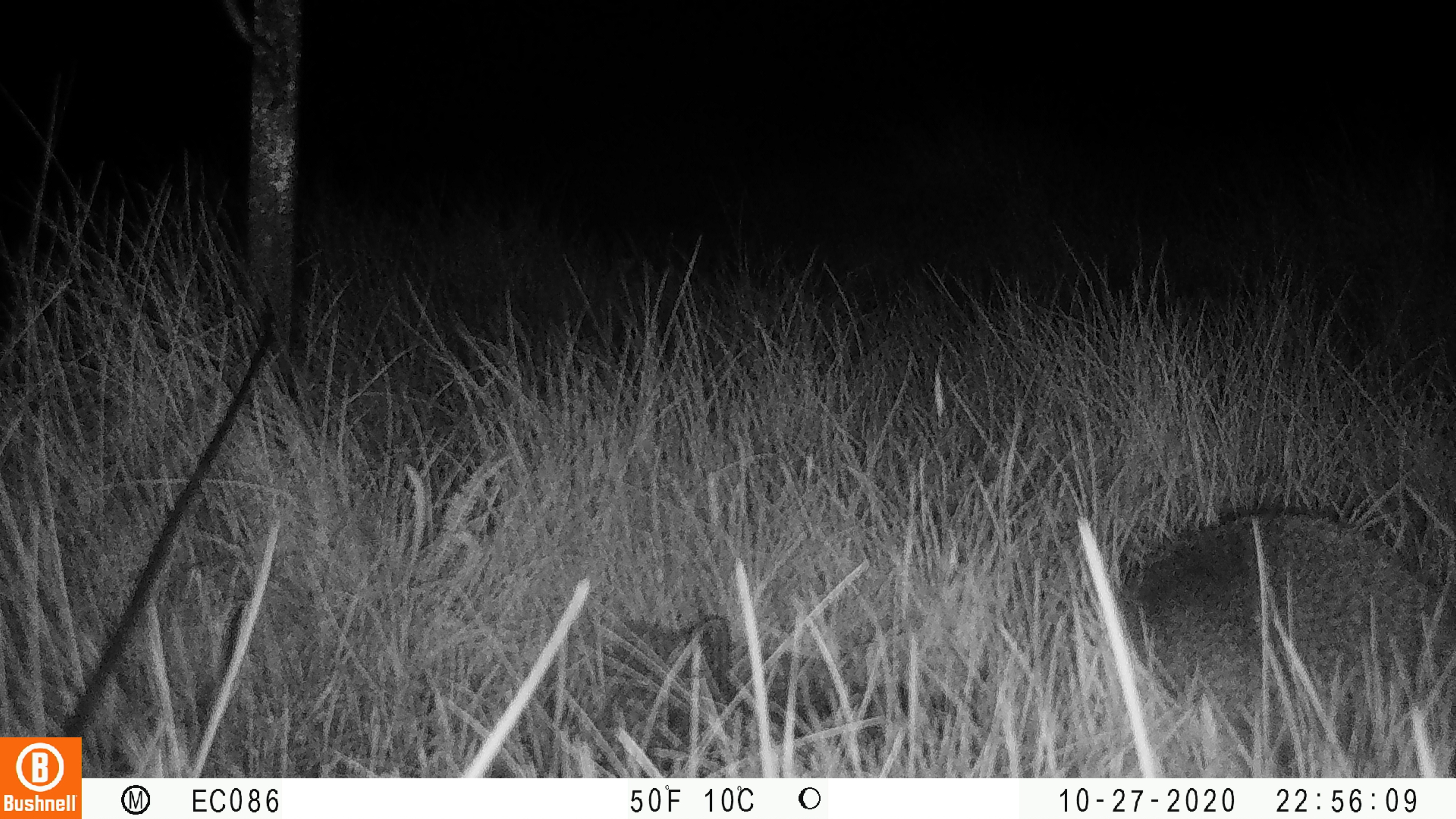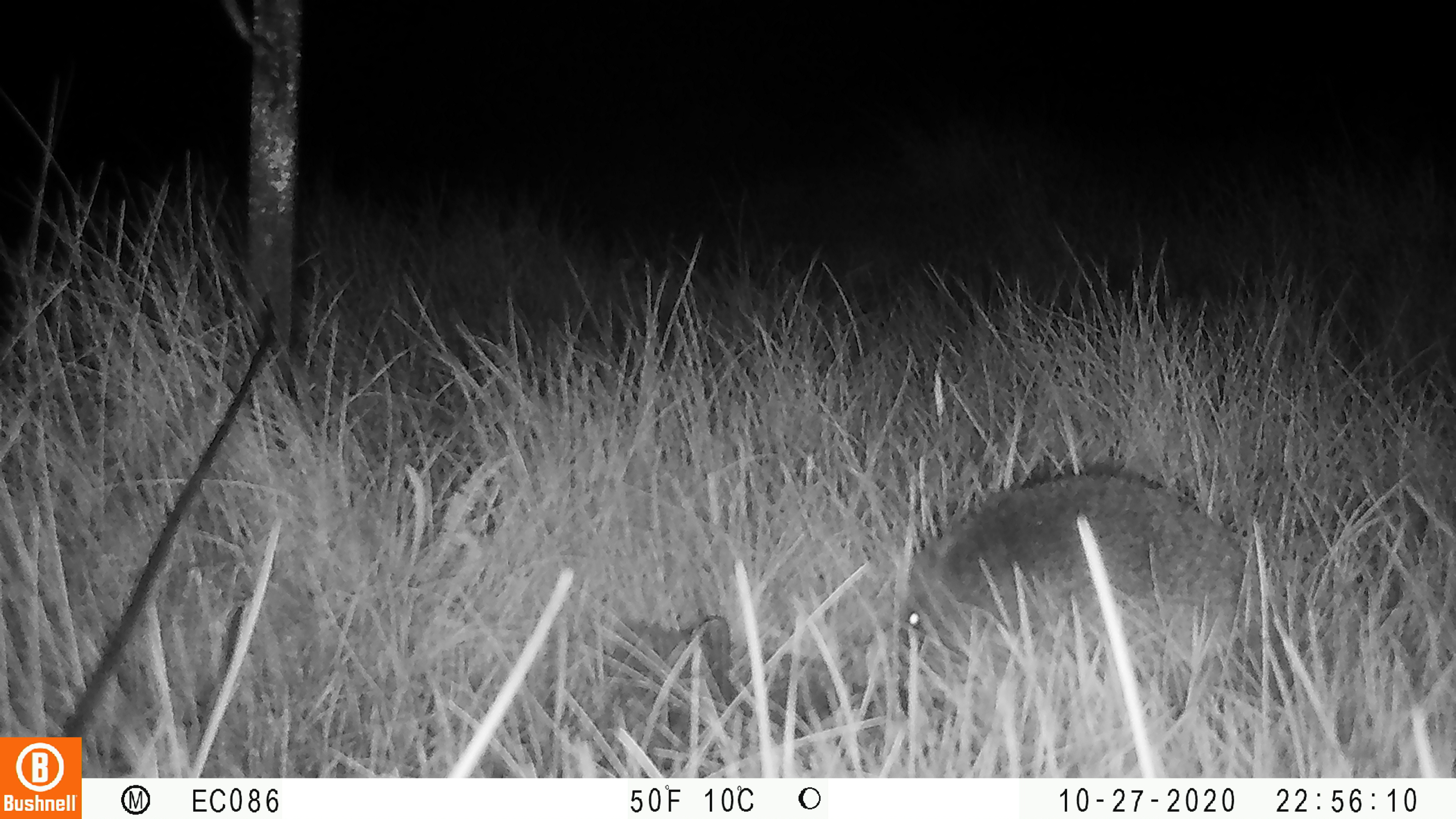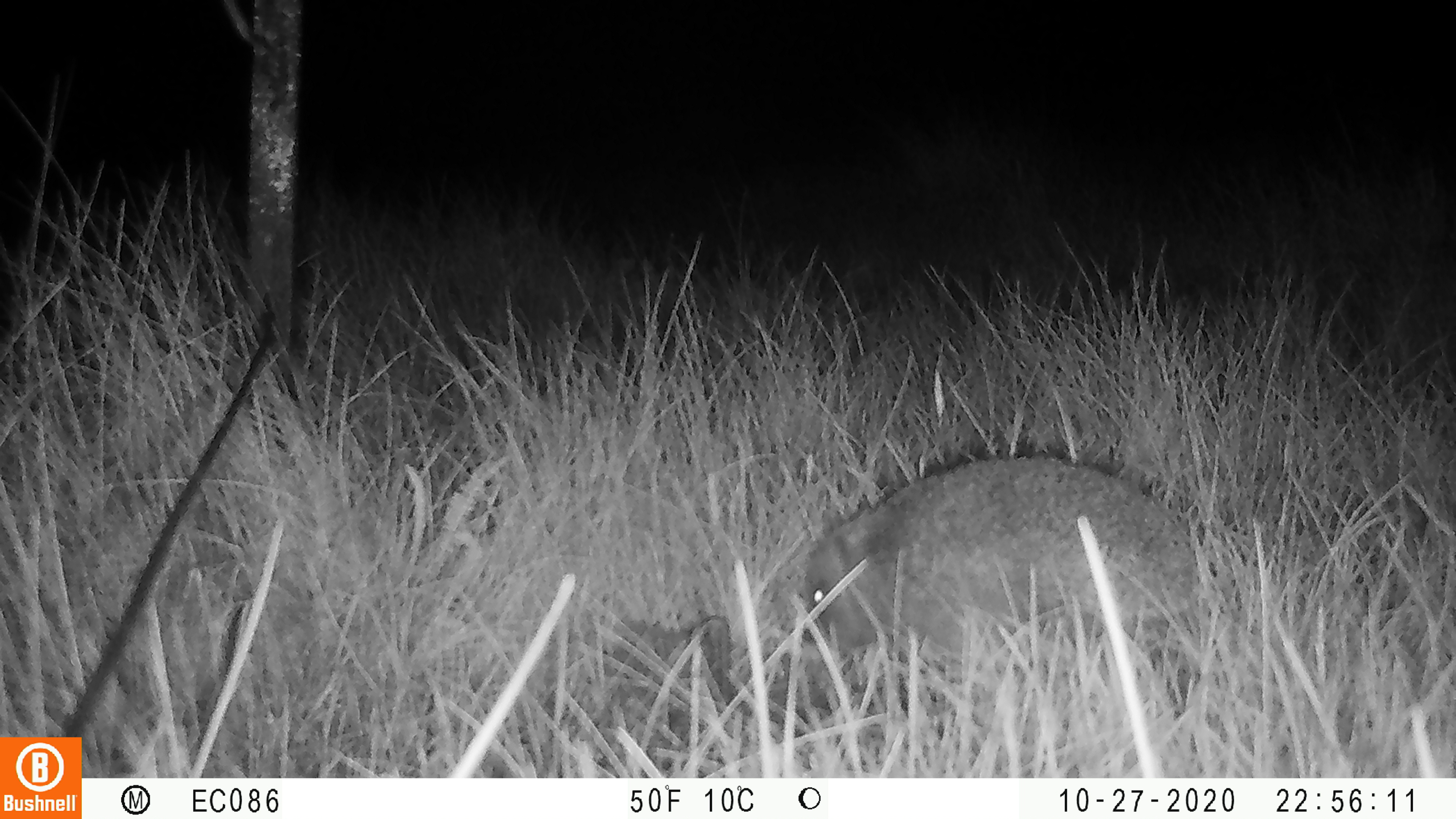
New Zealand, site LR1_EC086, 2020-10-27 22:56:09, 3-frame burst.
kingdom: Animalia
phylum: Chordata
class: Mammalia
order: Eulipotyphla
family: Erinaceidae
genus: Erinaceus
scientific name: Erinaceus europaeus europaeus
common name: european hedgehog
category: hedgehog